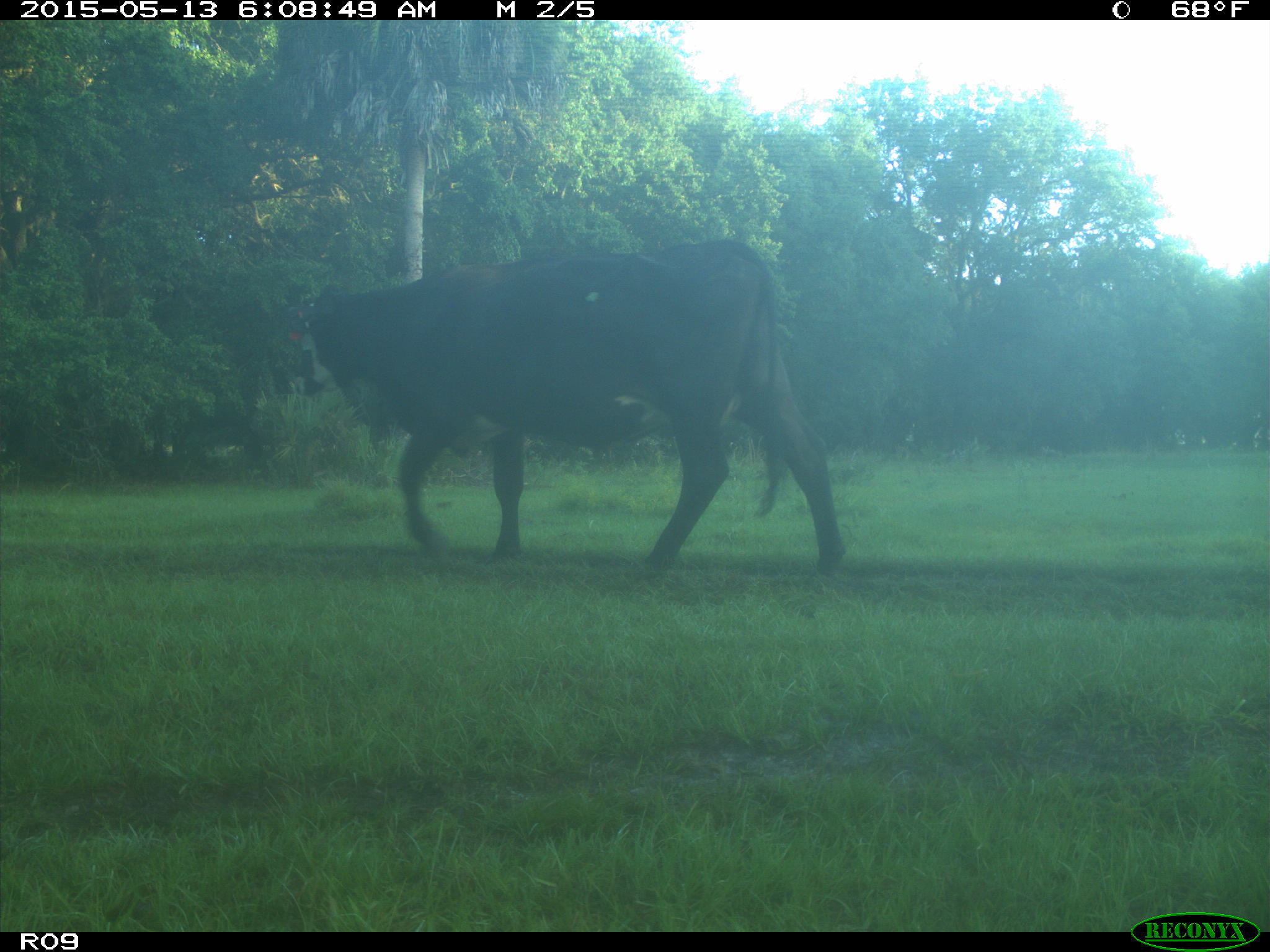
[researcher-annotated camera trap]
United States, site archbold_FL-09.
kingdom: Animalia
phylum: Chordata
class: Mammalia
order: Artiodactyla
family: Bovidae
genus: Bos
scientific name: Bos taurus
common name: domestic cow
Bos taurus (domestic cow).